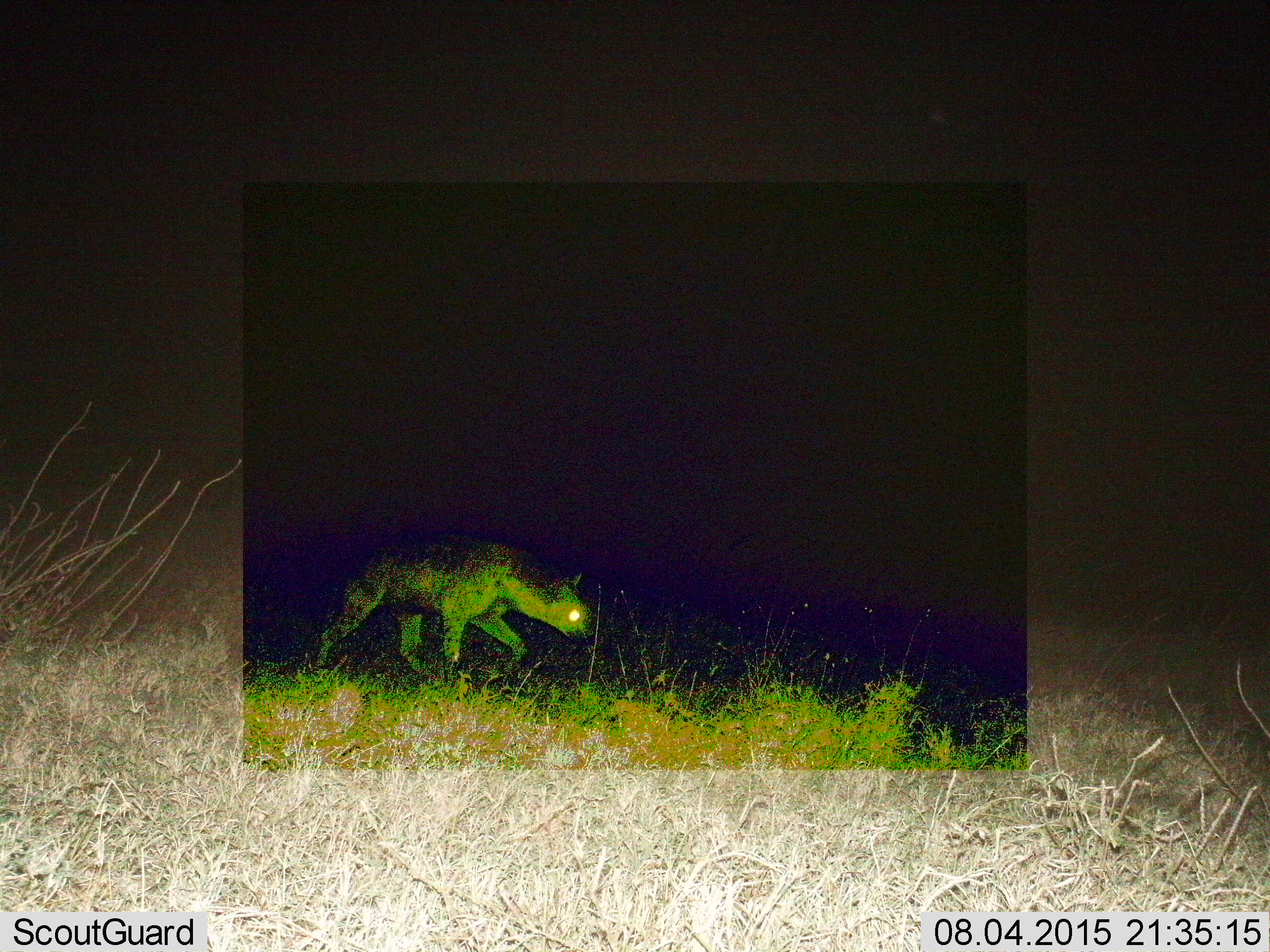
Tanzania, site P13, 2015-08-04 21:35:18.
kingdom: Animalia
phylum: Chordata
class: Mammalia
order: Carnivora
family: Hyaenidae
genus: Crocuta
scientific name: Crocuta crocuta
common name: spotted hyena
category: hyenaspotted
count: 1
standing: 17%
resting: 0%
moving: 100%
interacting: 0%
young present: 0%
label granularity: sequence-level